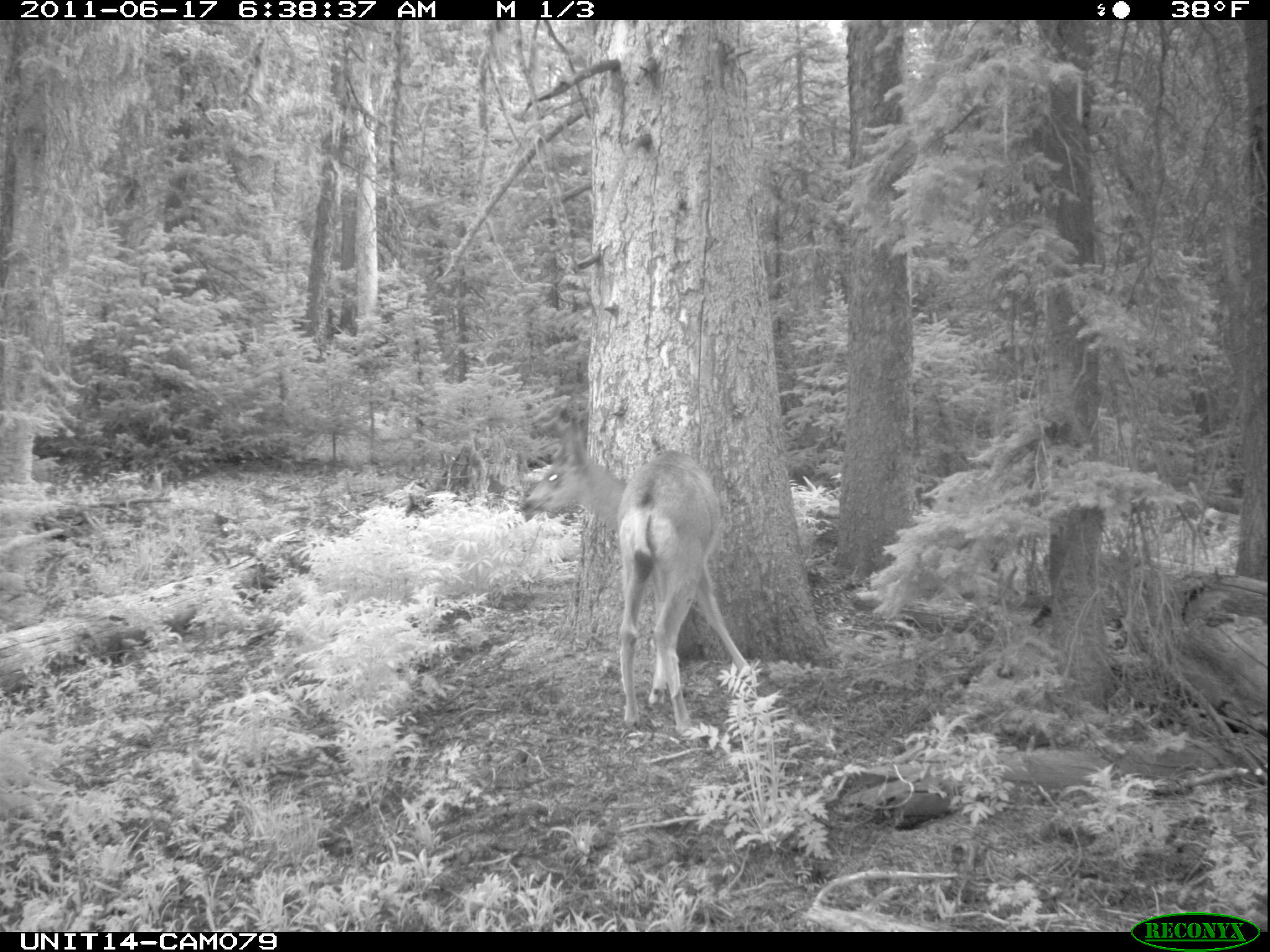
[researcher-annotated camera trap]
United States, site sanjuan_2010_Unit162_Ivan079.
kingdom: Animalia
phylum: Chordata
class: Mammalia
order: Artiodactyla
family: Cervidae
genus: Odocoileus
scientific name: Odocoileus hemionus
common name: mule deer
Odocoileus hemionus (mule deer).